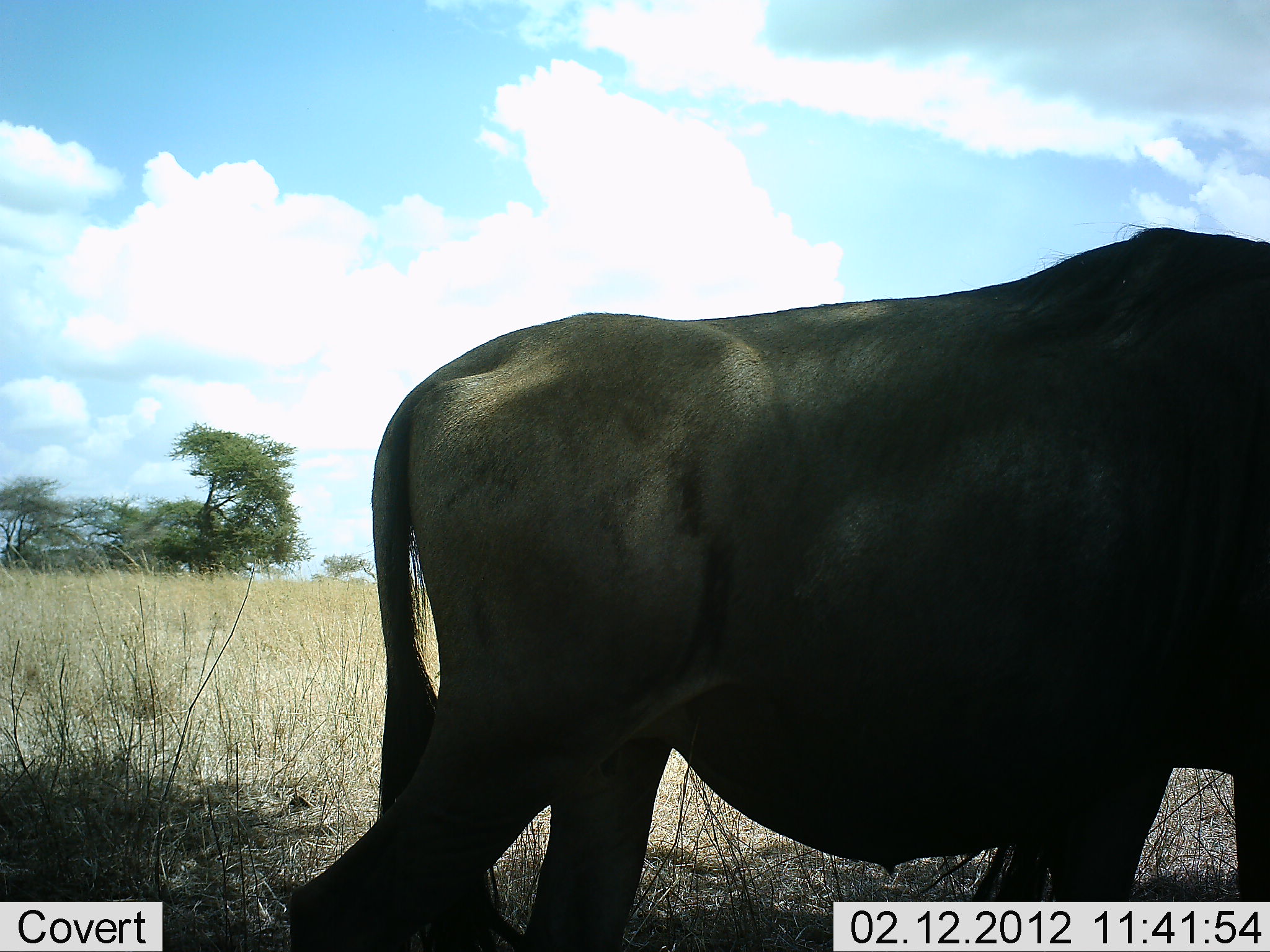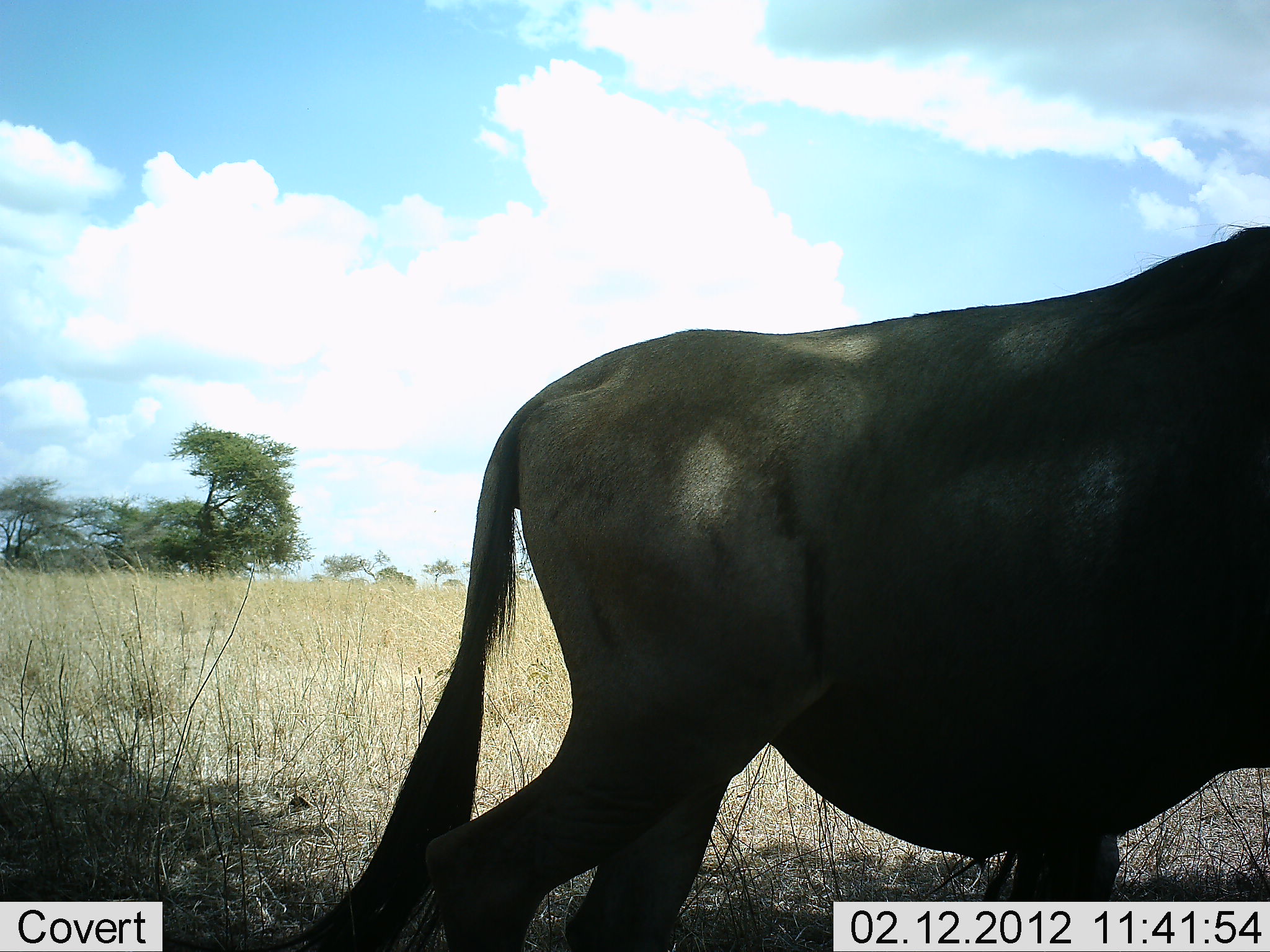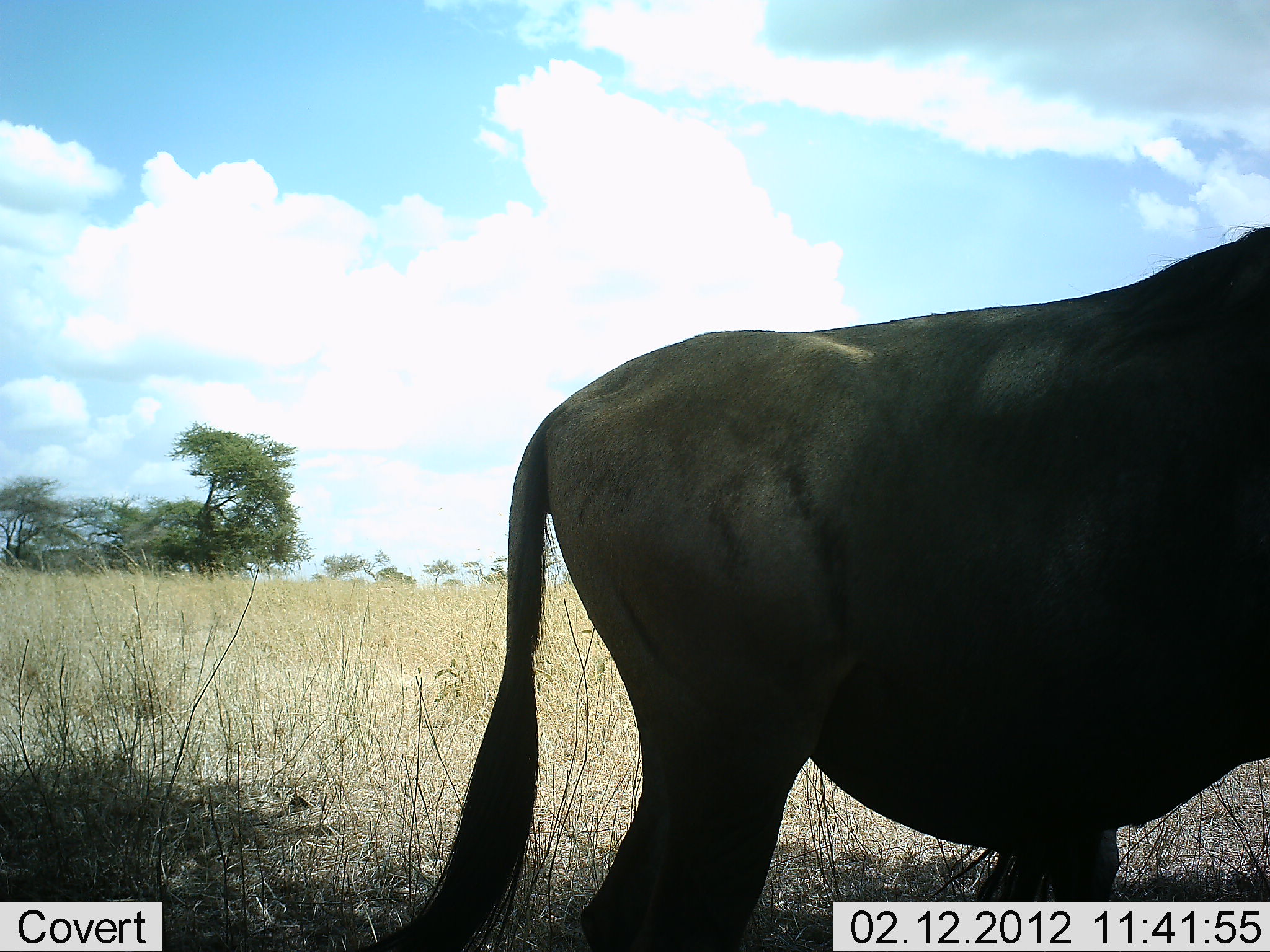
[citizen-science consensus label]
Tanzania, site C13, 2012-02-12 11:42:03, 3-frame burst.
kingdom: Animalia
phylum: Chordata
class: Mammalia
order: Artiodactyla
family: Bovidae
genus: Connochaetes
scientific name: Connochaetes taurinus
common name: blue wildebeest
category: wildebeest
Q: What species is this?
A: Wildebeest (blue wildebeest) (Connochaetes taurinus).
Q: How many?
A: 1.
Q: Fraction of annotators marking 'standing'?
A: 30%.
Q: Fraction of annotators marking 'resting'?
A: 0%.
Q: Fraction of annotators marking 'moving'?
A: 70%.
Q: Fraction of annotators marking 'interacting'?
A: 0%.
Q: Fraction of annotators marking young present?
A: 0%.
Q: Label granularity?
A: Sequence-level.